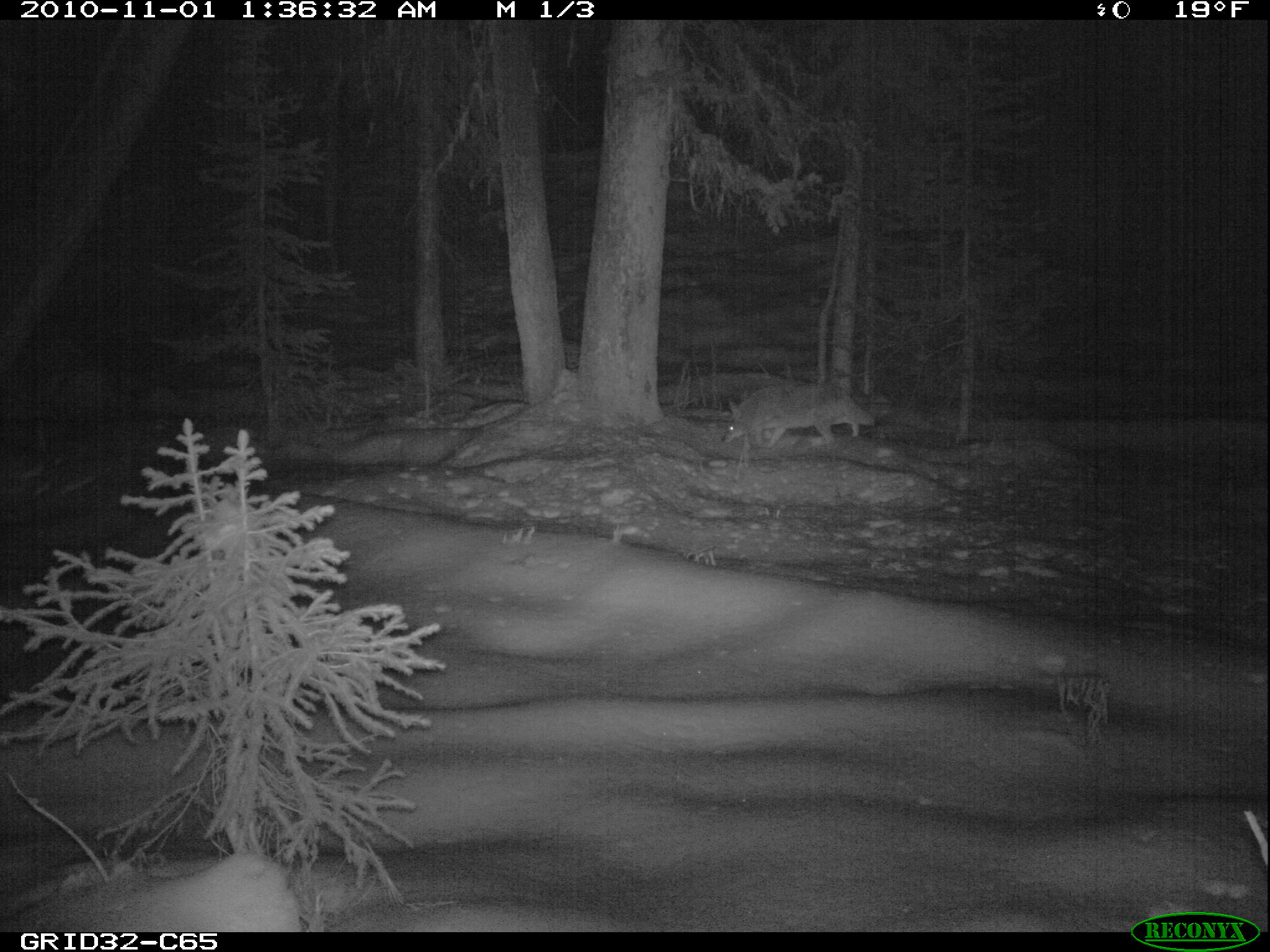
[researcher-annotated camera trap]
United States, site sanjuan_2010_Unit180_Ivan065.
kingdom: Animalia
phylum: Chordata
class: Mammalia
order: Carnivora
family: Canidae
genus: Canis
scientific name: Canis latrans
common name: coyote